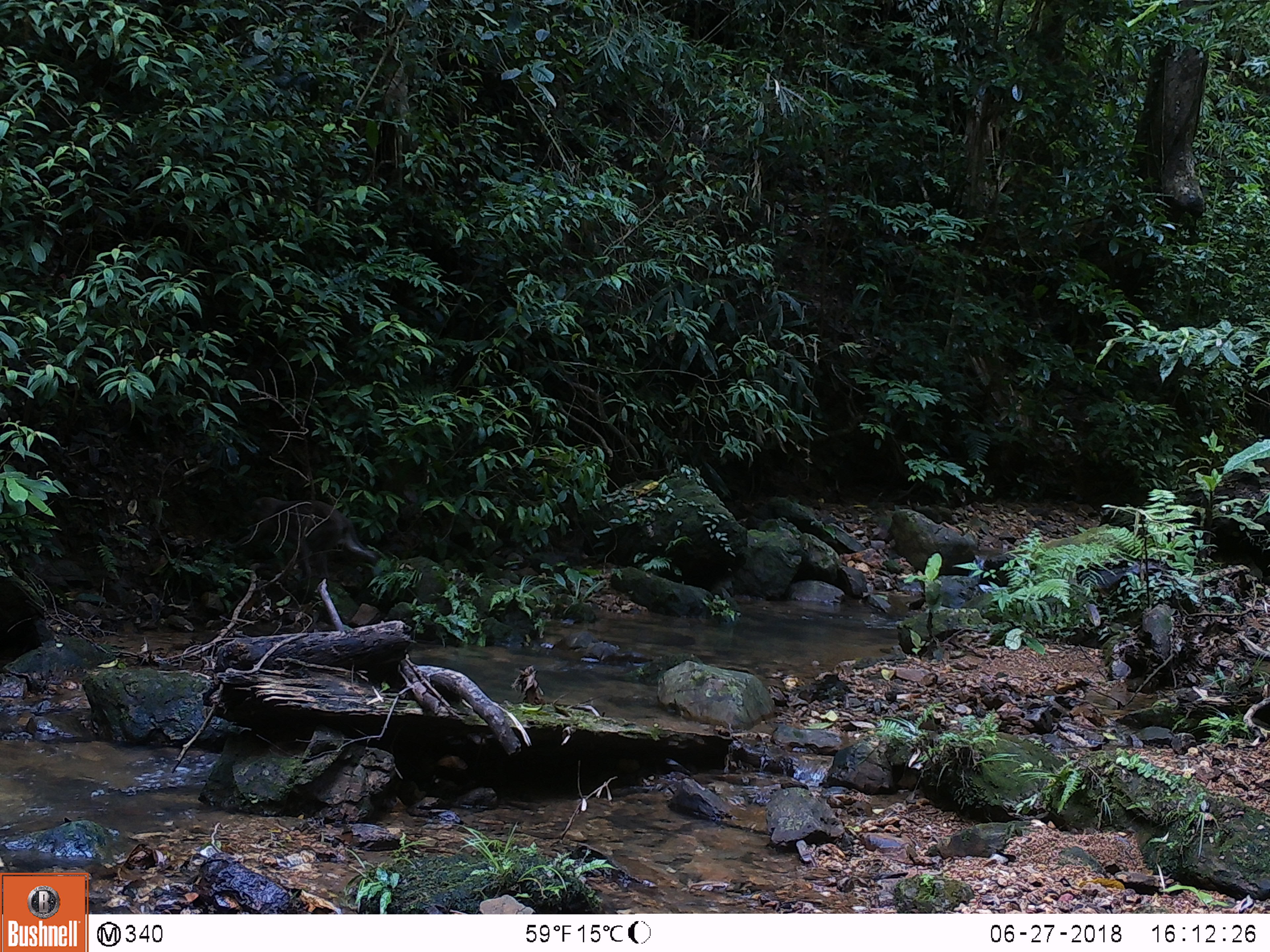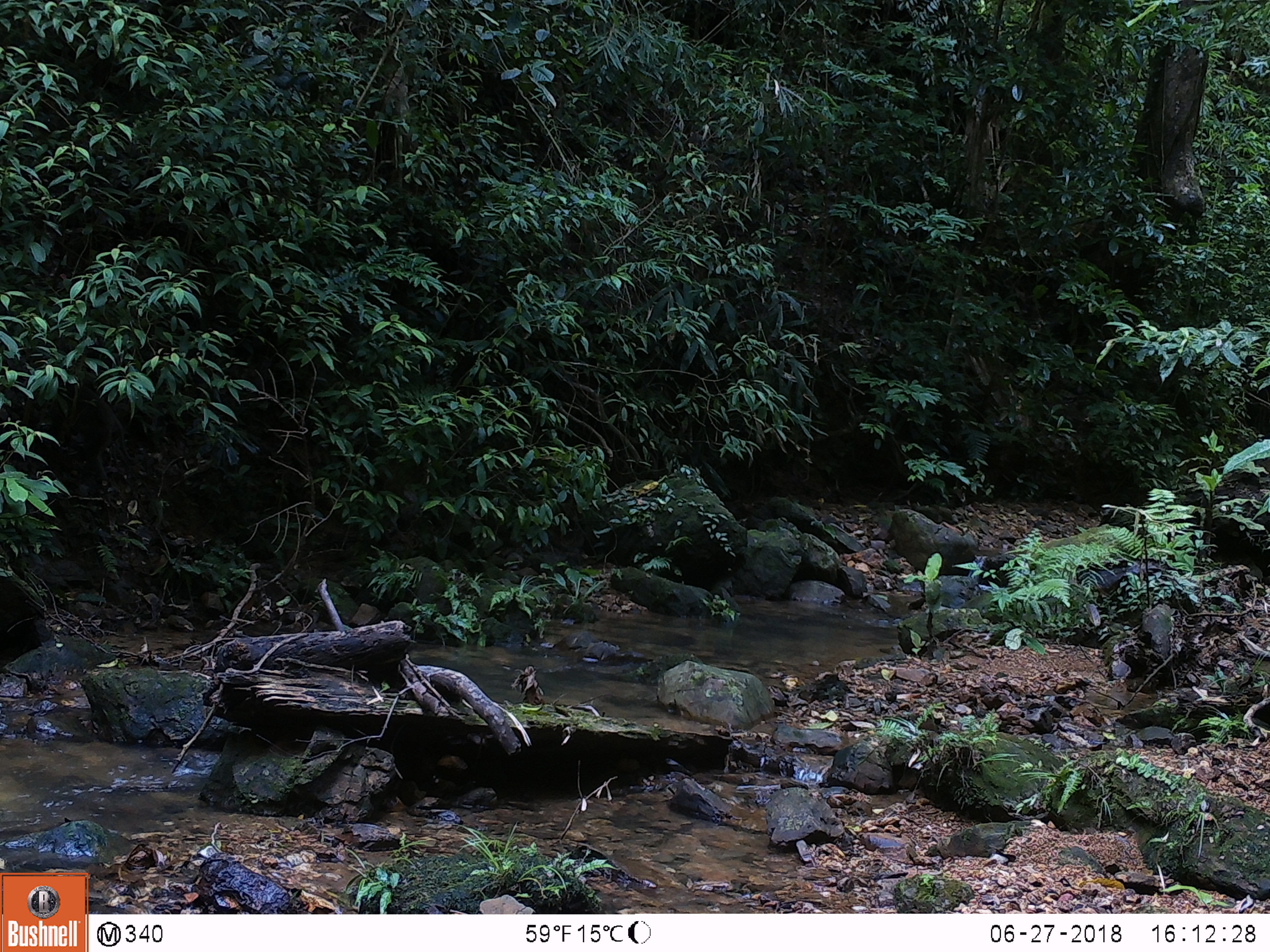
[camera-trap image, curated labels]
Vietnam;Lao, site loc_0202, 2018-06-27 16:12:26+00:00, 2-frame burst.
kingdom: Animalia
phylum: Chordata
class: Mammalia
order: Artiodactyla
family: Suidae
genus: Sus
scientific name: Sus scrofa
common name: eurasian wild pig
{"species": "eurasian wild pig (Sus scrofa)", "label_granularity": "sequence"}